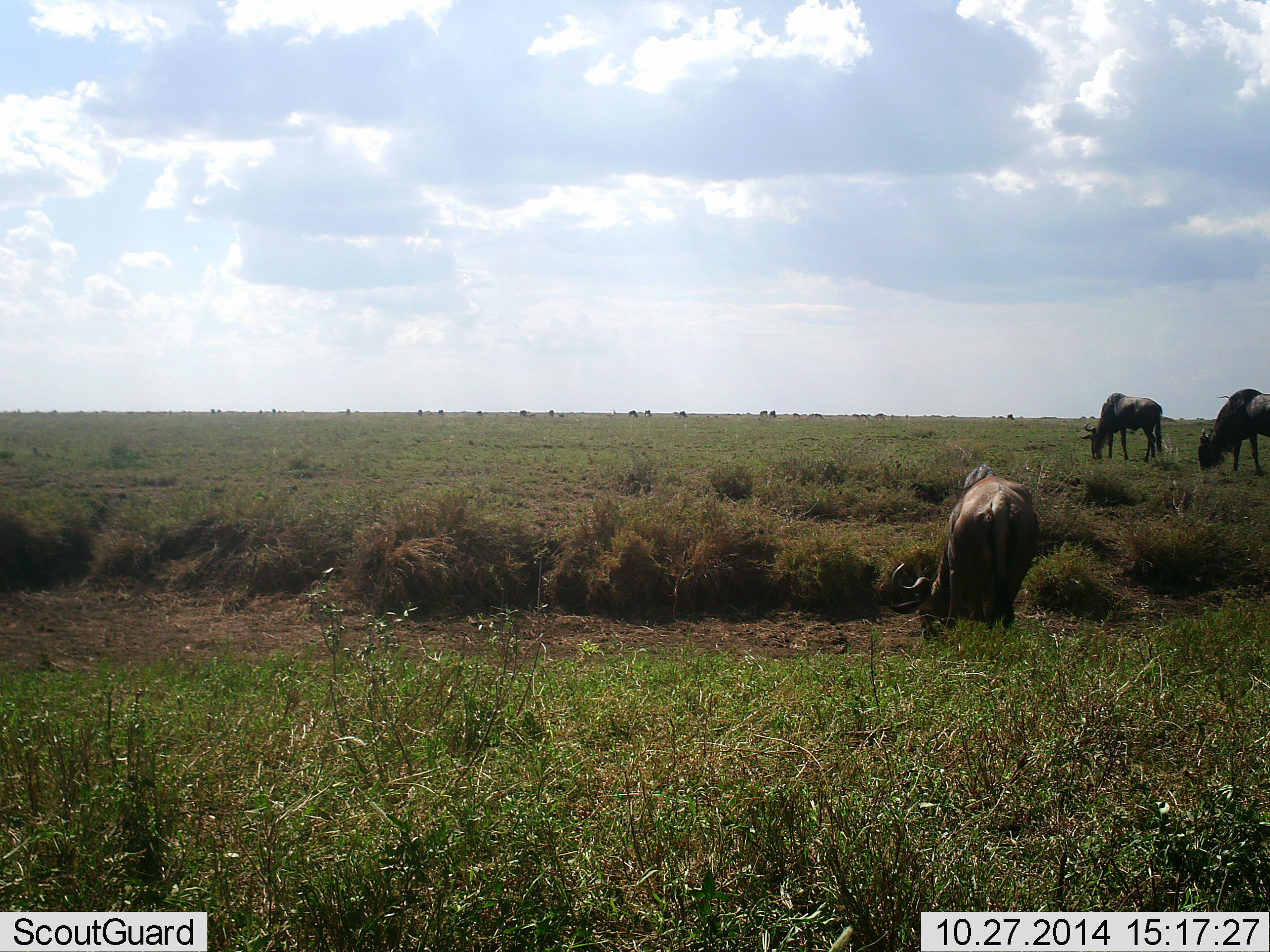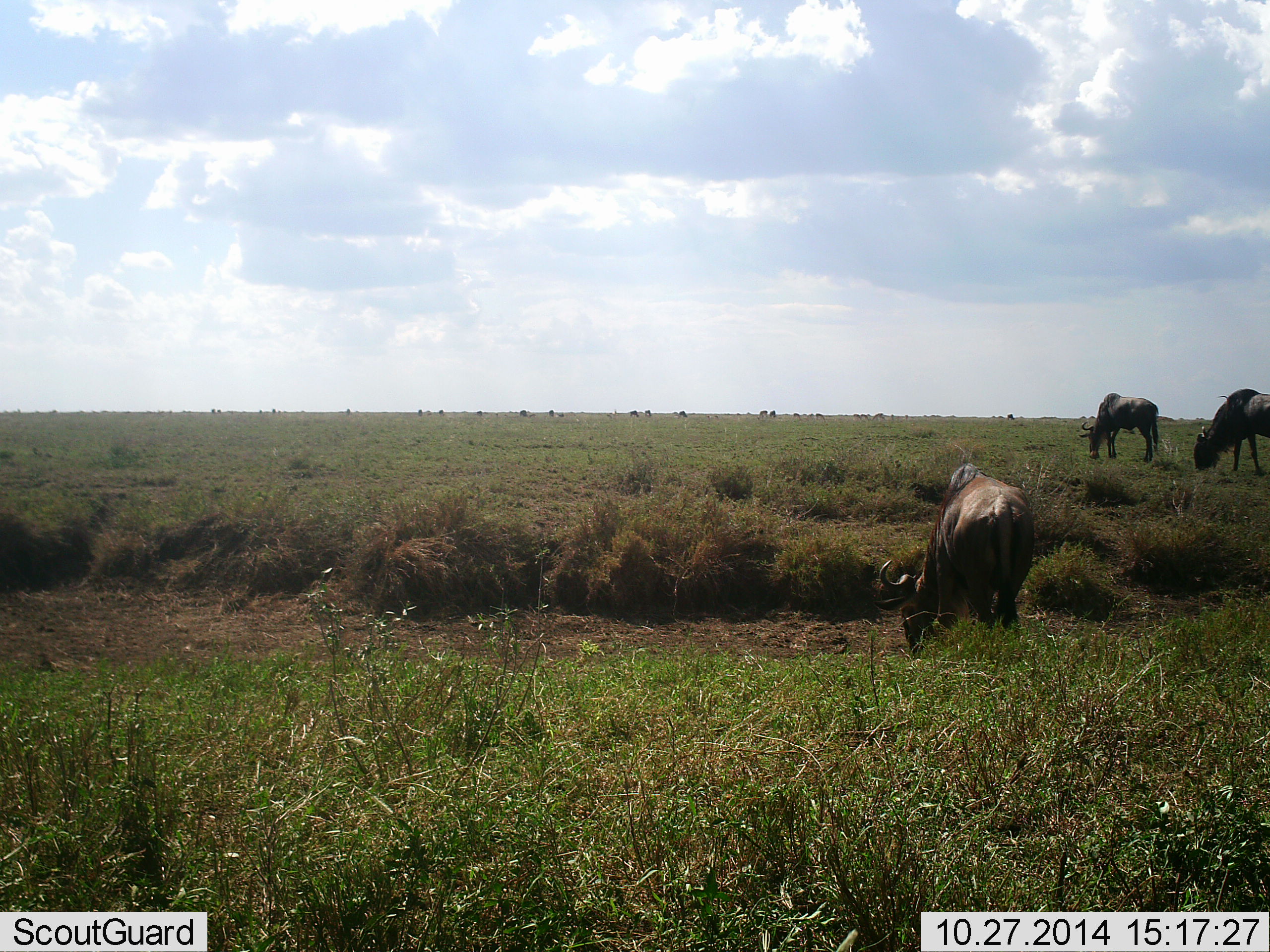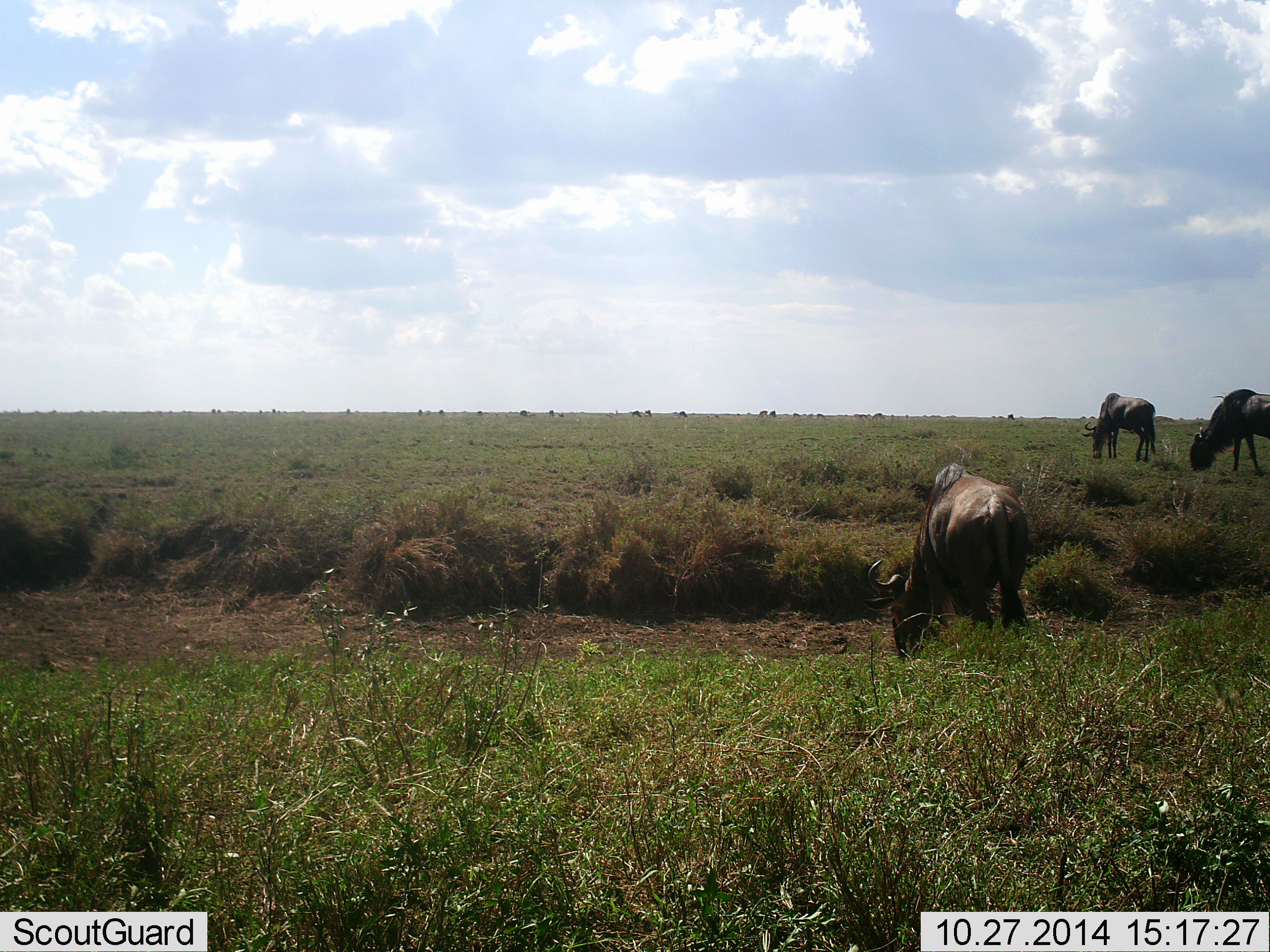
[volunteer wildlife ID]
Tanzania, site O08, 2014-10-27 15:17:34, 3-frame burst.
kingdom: Animalia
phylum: Chordata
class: Mammalia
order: Artiodactyla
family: Bovidae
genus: Connochaetes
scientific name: Connochaetes taurinus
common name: blue wildebeest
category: wildebeest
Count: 3.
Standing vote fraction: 18%.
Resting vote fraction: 0%.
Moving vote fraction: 9%.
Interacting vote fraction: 0%.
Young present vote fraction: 0%.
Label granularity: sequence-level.